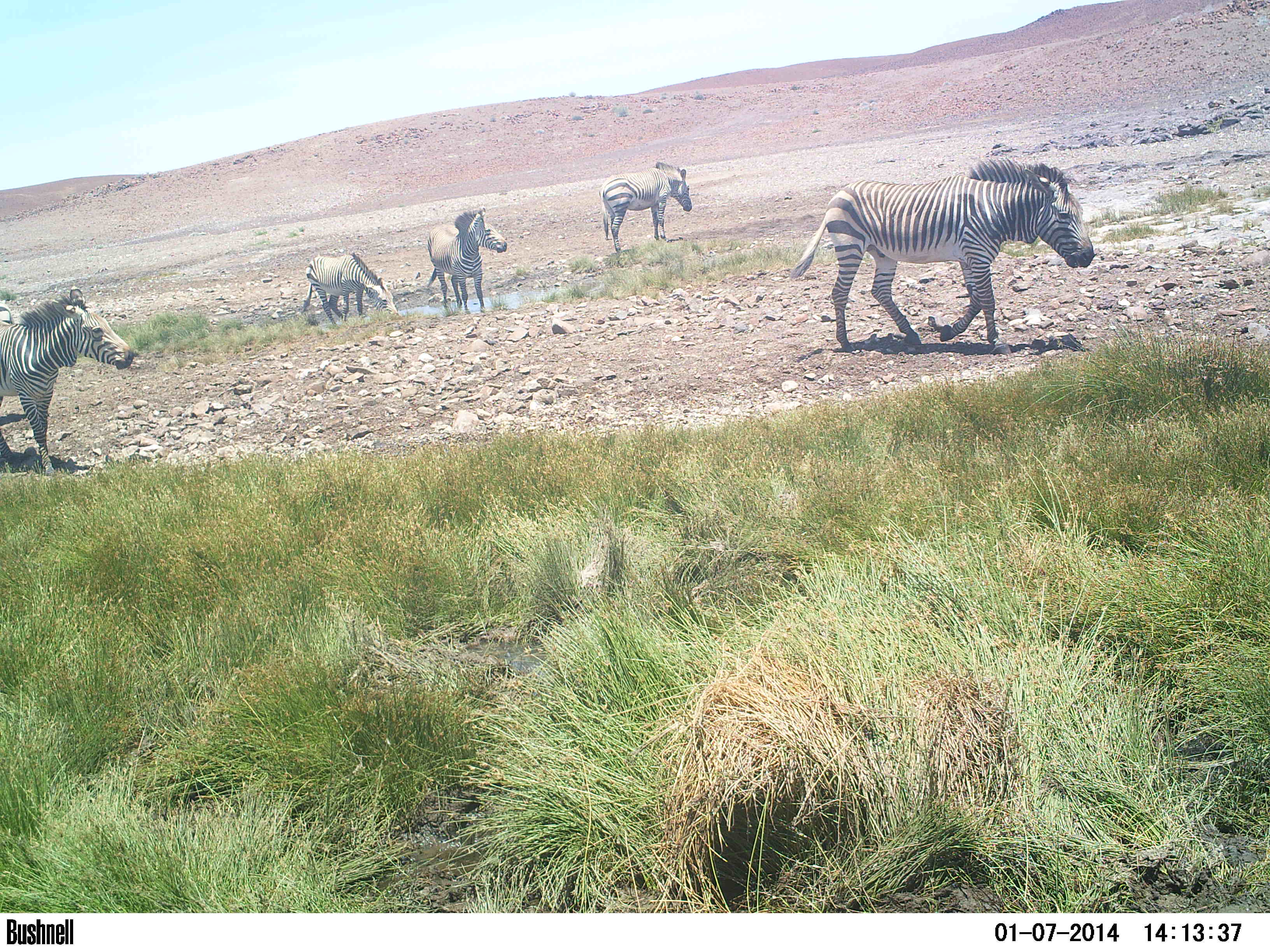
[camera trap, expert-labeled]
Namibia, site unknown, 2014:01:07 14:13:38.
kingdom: Animalia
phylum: Chordata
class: Mammalia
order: Perissodactyla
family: Equidae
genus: Equus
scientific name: Equus zebra hartmannae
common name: hartmann's mountain zebra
Equus zebra hartmannae (hartmann's mountain zebra).